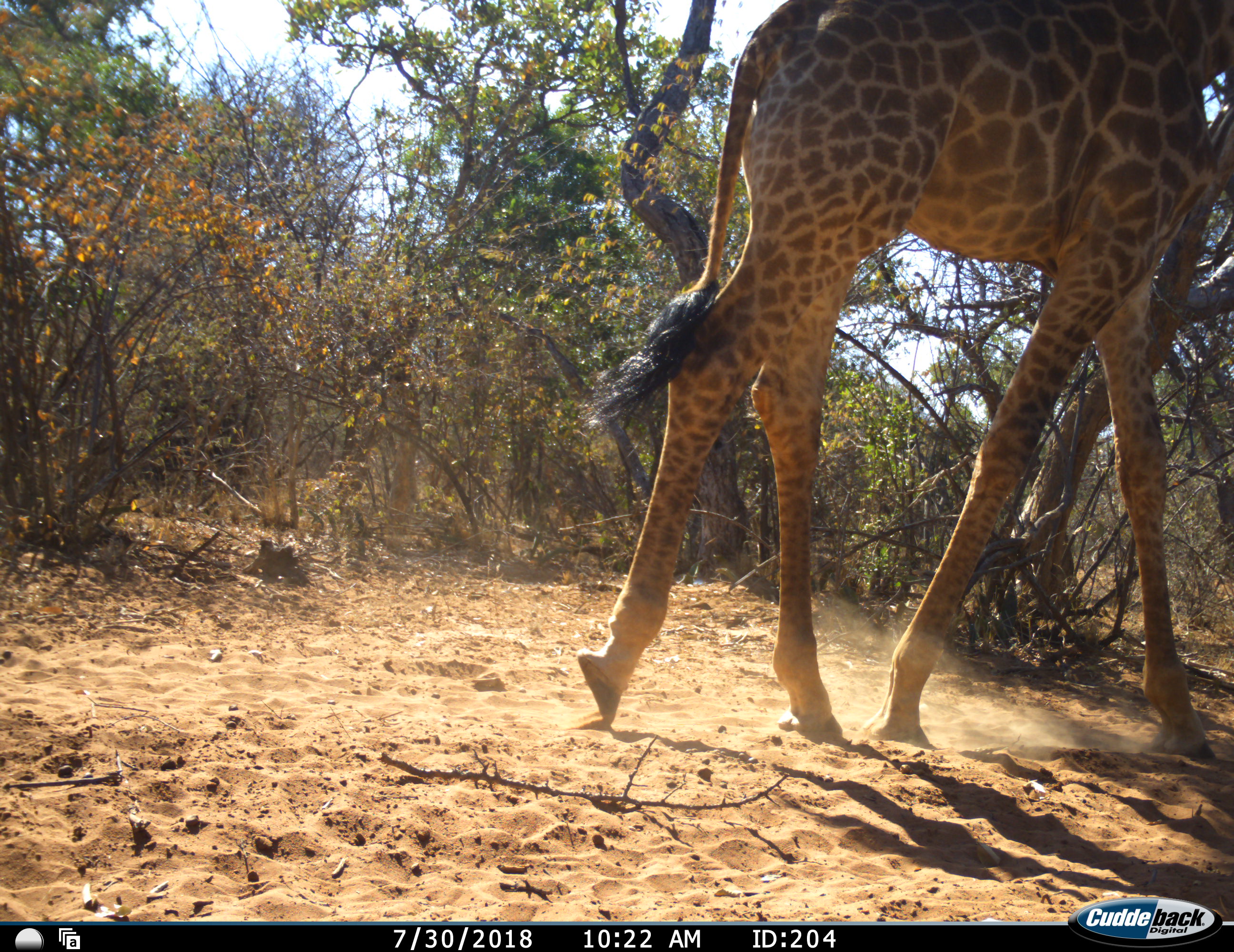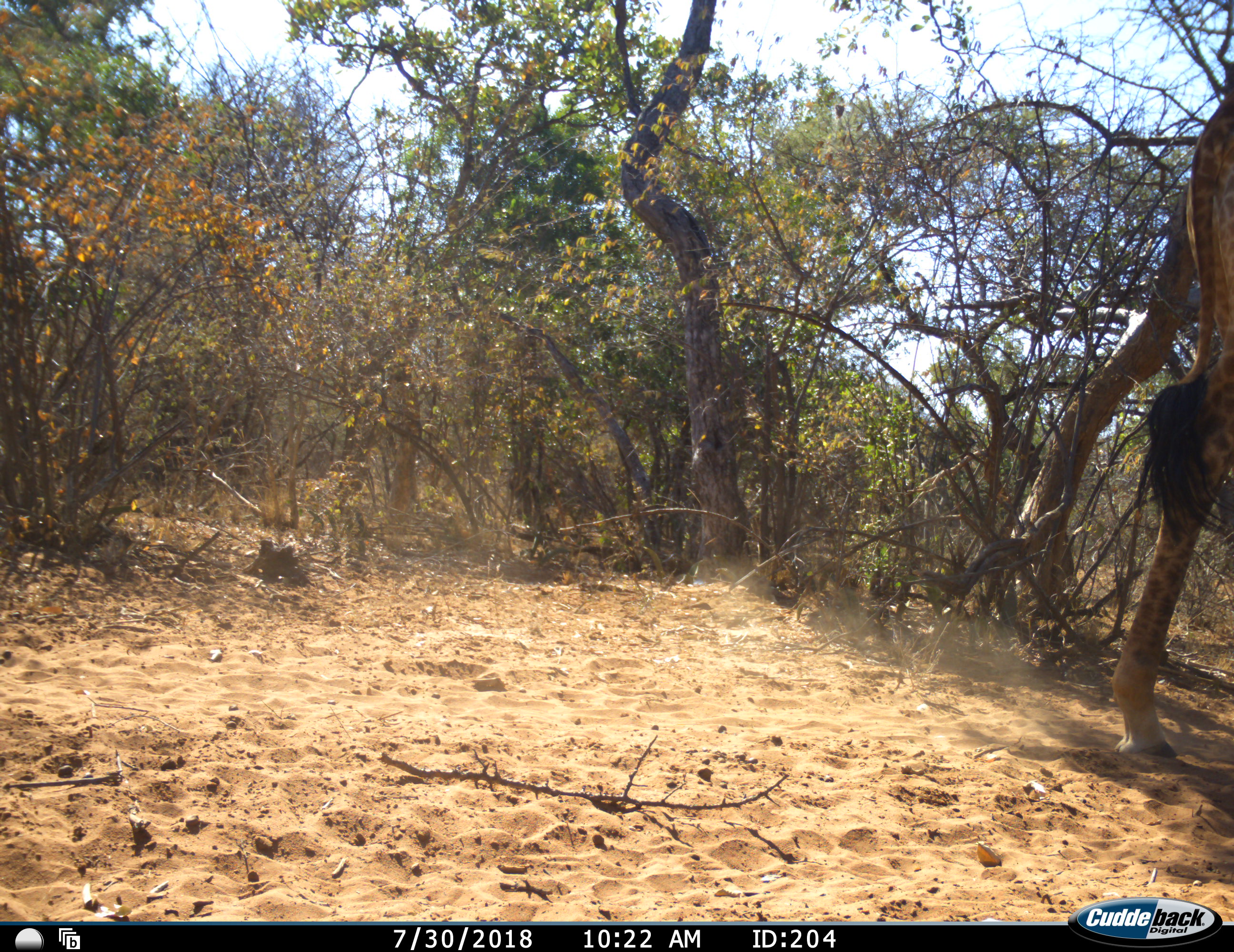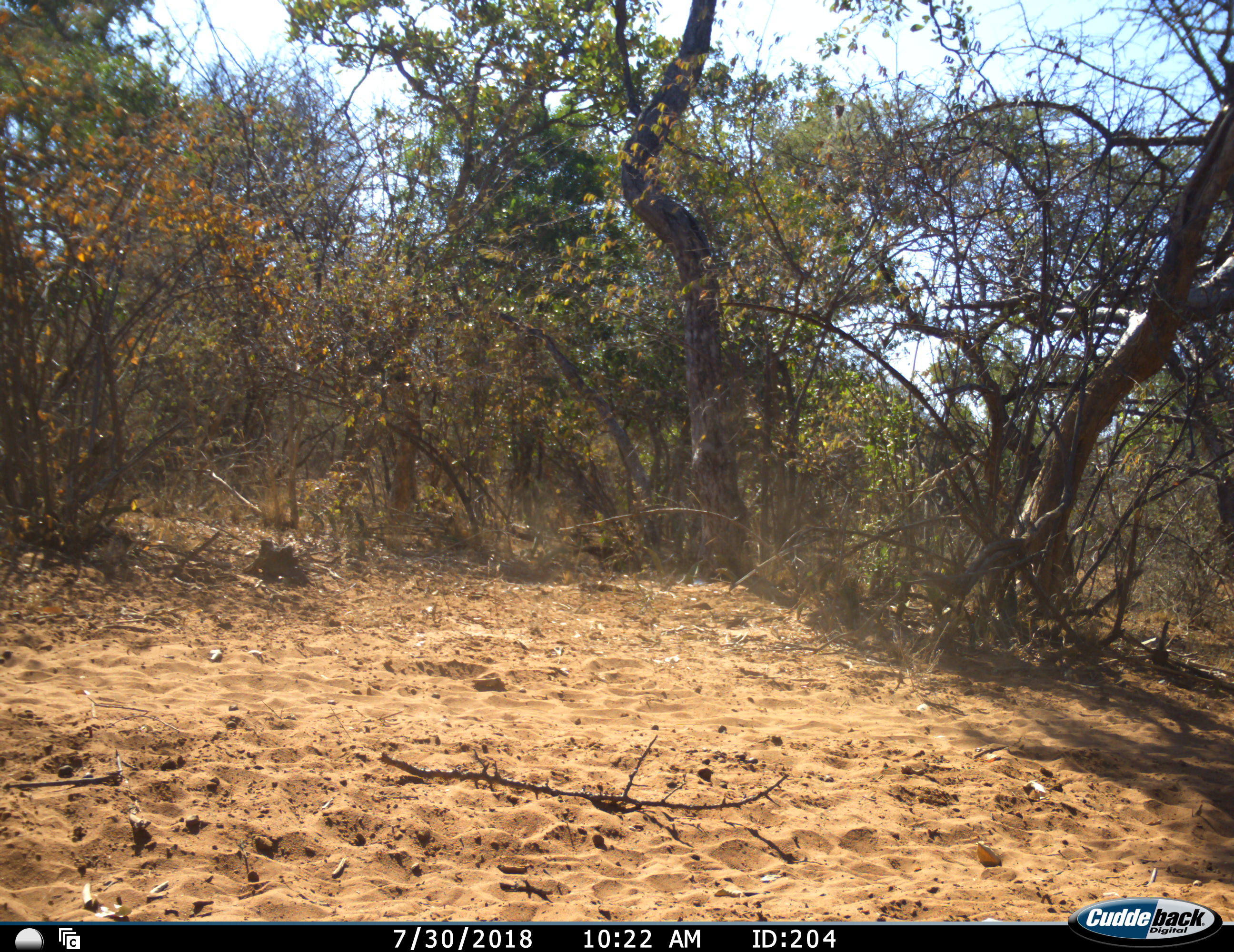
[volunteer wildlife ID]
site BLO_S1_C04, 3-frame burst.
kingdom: Animalia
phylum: Chordata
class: Mammalia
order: Artiodactyla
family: Giraffidae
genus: Giraffa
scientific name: Giraffa camelopardalis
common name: giraffe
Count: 1.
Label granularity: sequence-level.